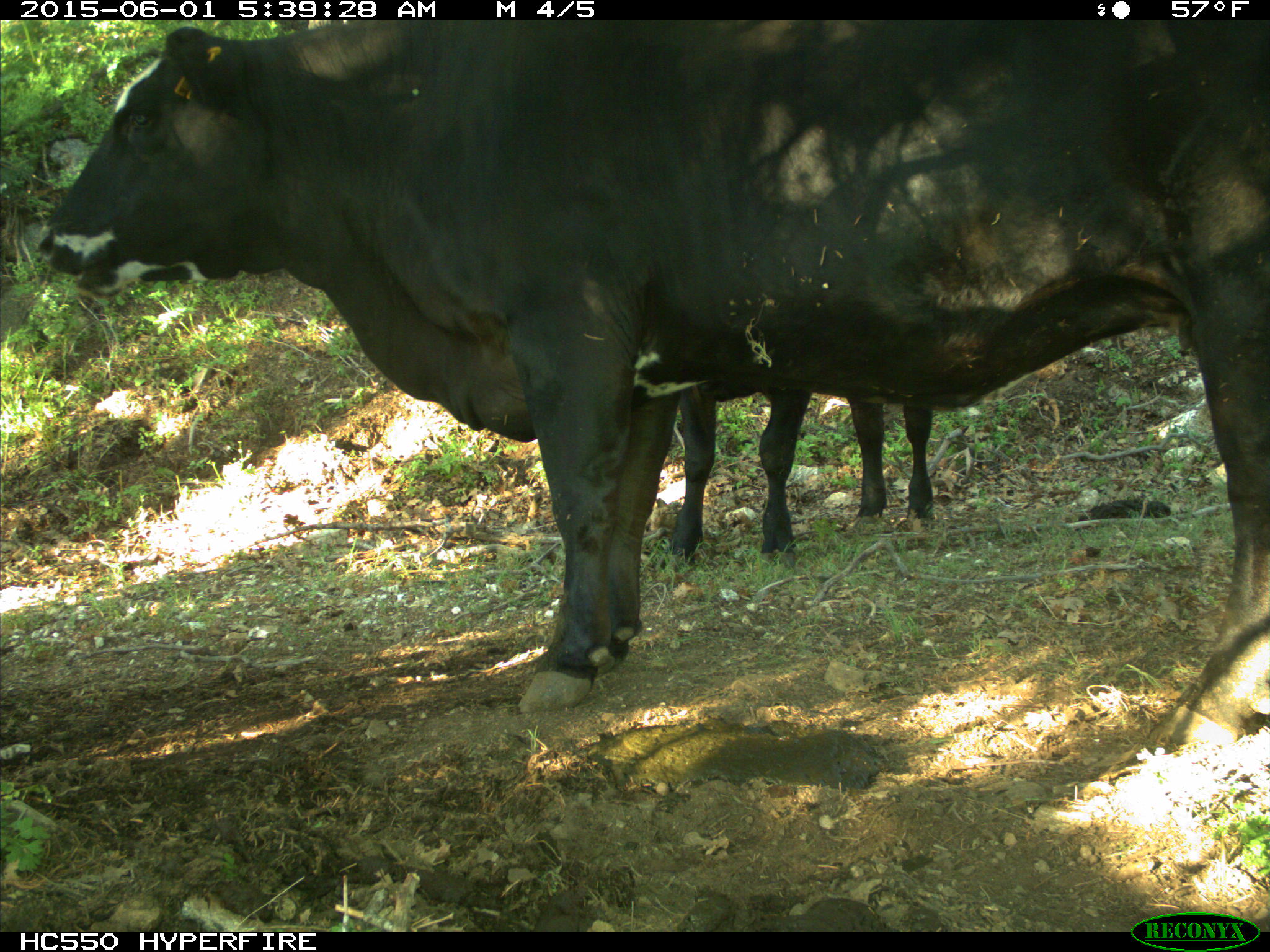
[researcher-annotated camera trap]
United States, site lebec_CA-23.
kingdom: Animalia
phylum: Chordata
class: Mammalia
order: Artiodactyla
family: Bovidae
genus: Bos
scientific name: Bos taurus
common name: domestic cow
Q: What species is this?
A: Bos taurus (domestic cow).